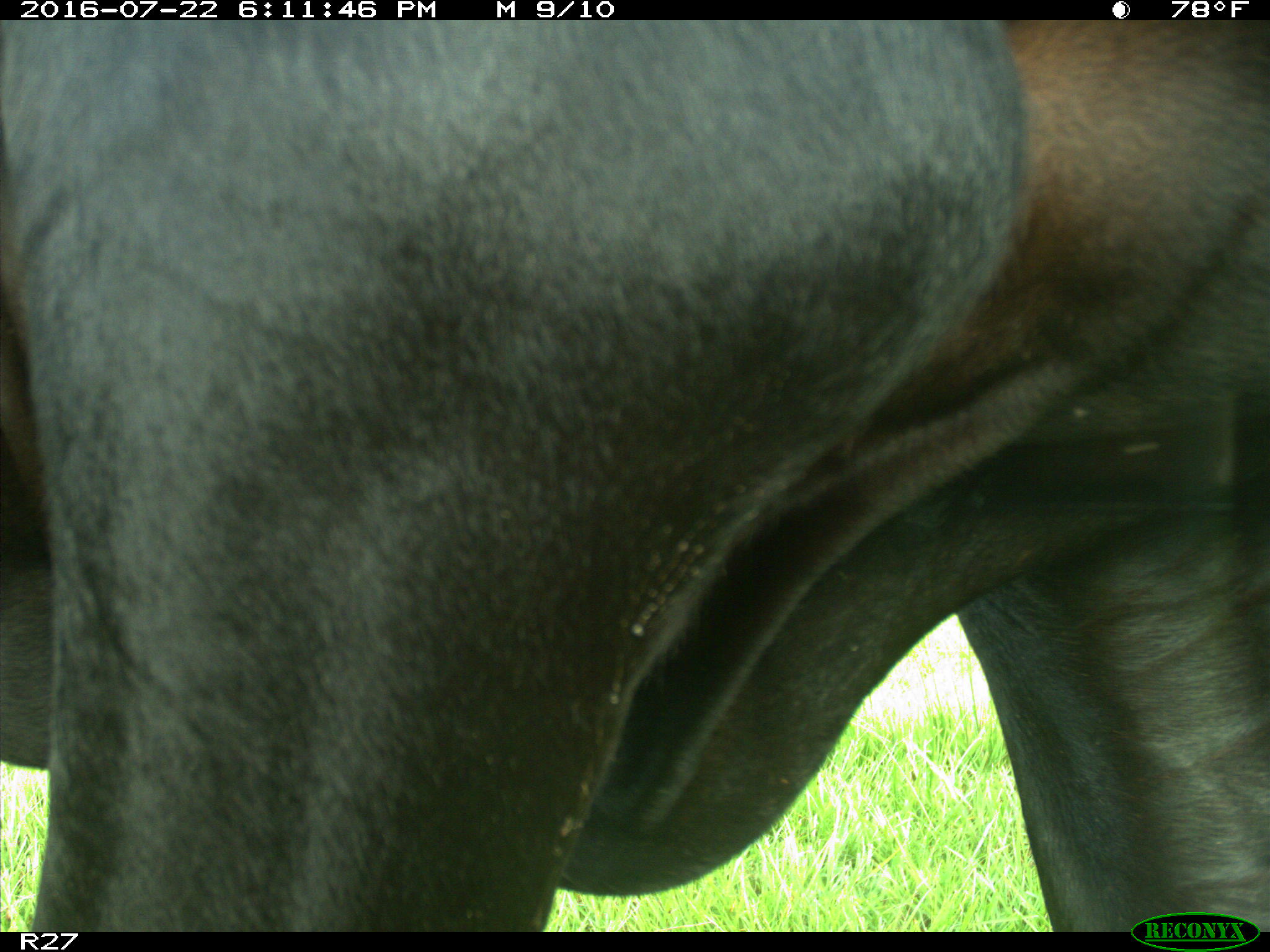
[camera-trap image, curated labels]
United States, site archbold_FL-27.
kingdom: Animalia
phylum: Chordata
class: Mammalia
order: Artiodactyla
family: Bovidae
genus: Bos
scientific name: Bos taurus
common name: domestic cow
Bos taurus (domestic cow).